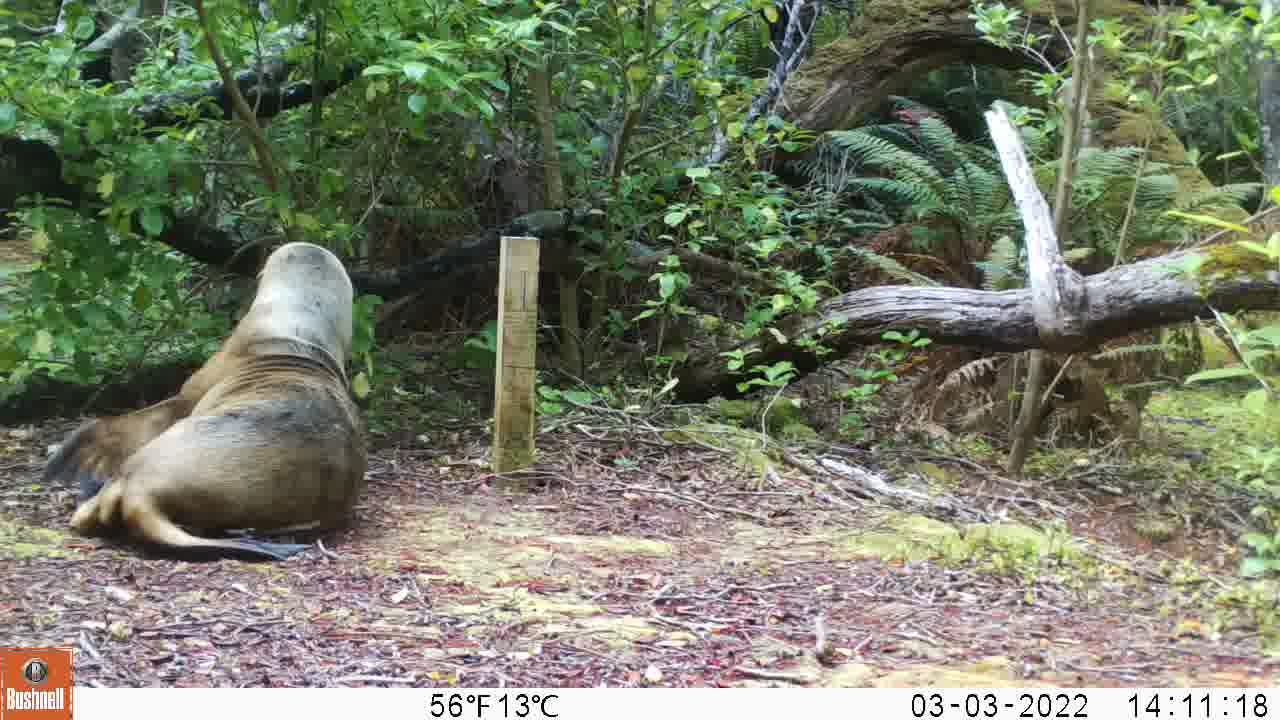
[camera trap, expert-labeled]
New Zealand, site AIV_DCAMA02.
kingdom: Animalia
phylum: Chordata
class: Mammalia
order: Carnivora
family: Otariidae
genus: Phocarctos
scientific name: Phocarctos hookeri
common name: new zealand sea lion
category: sealion